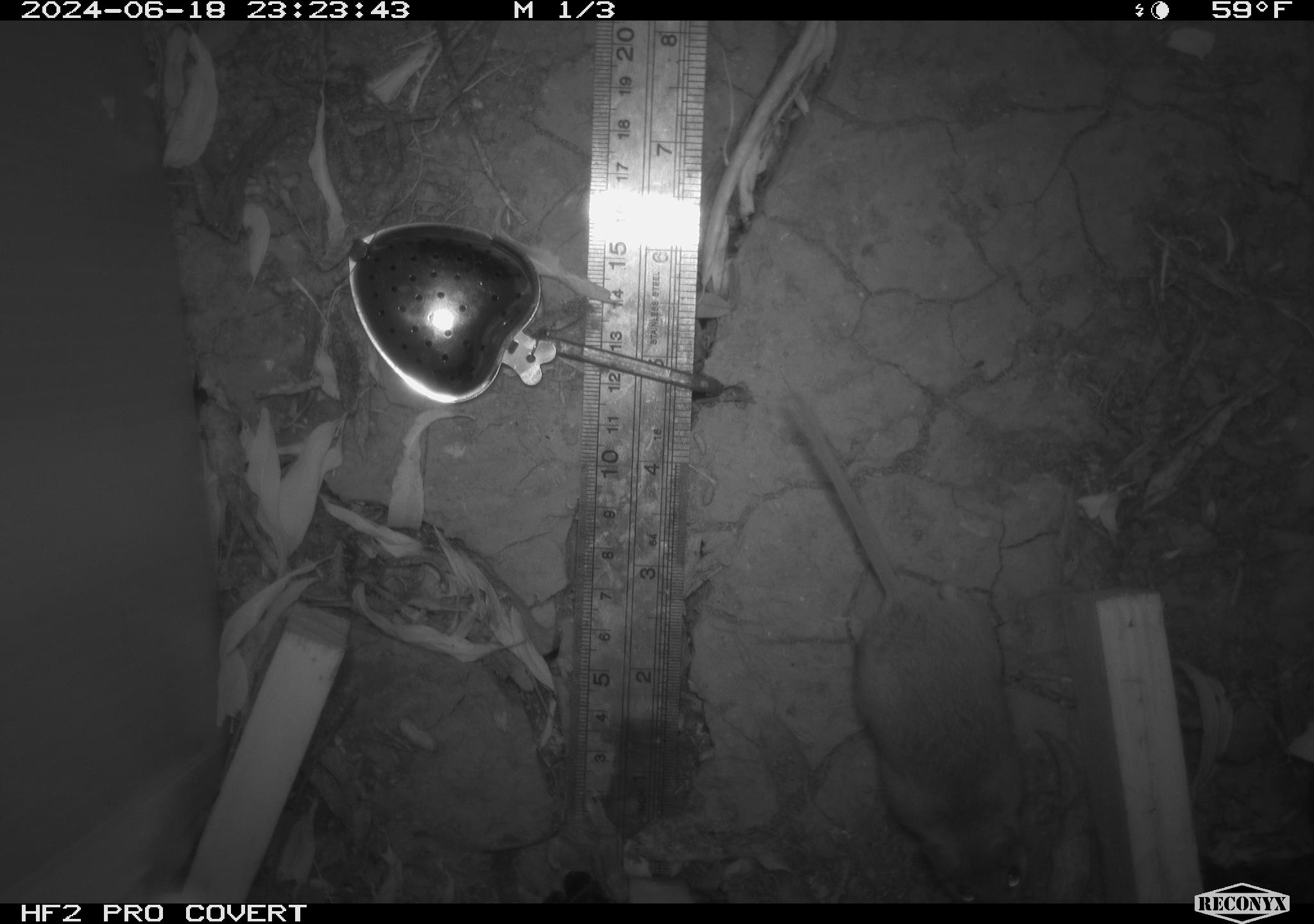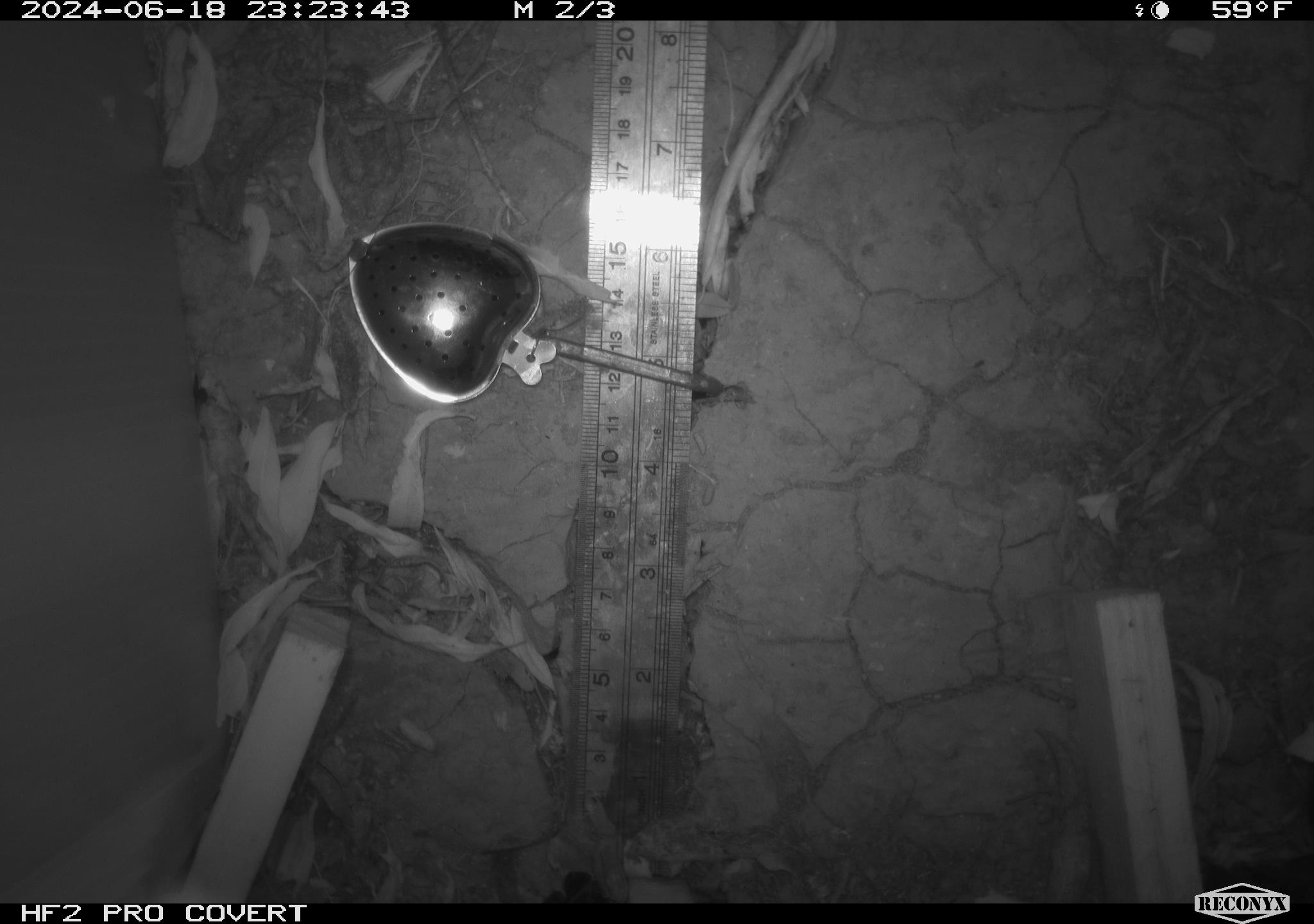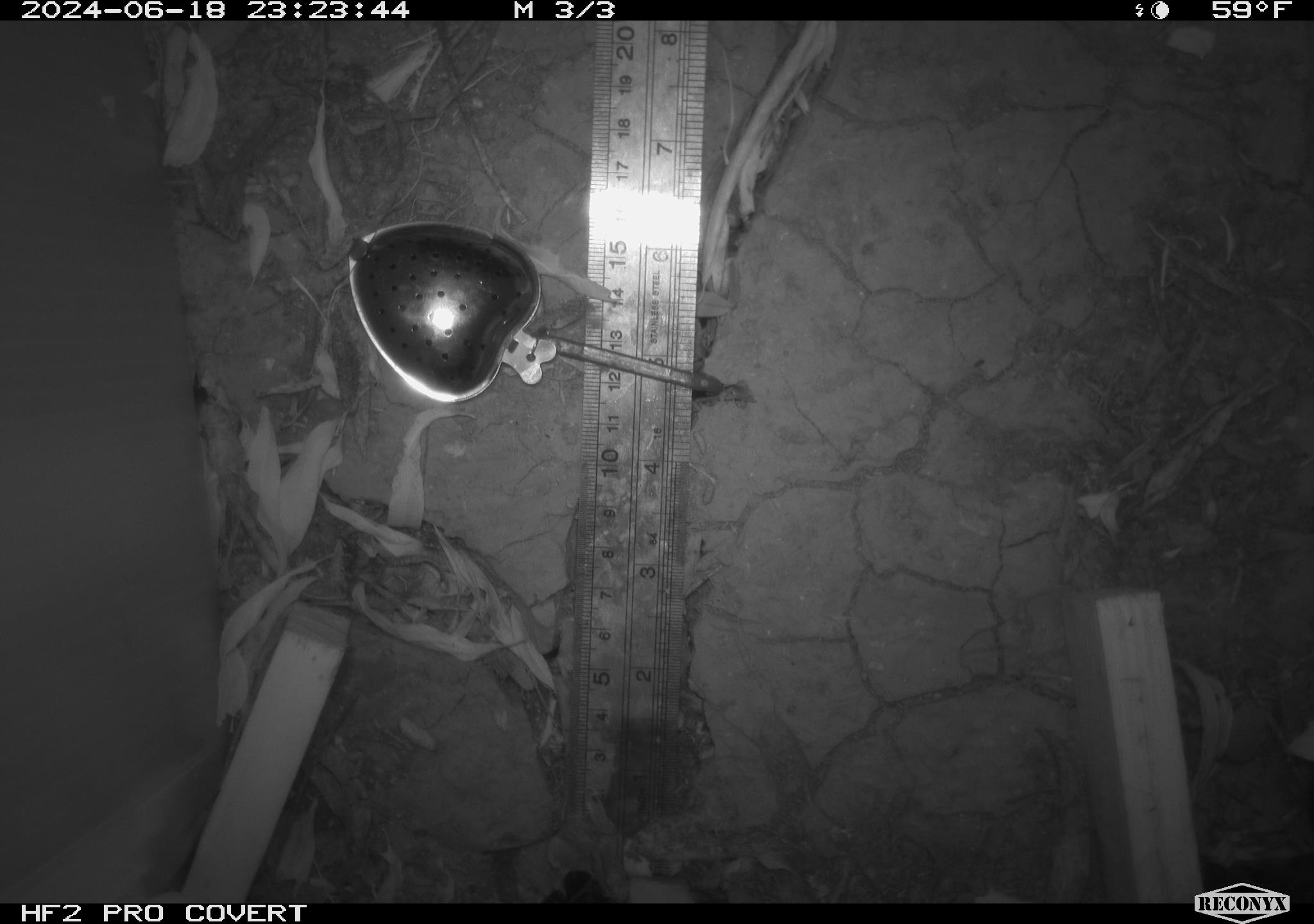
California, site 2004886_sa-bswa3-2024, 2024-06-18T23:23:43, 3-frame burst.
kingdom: Animalia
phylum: Chordata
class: Mammalia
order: Rodentia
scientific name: Rodentia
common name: mouse species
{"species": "mouse species (Rodentia)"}